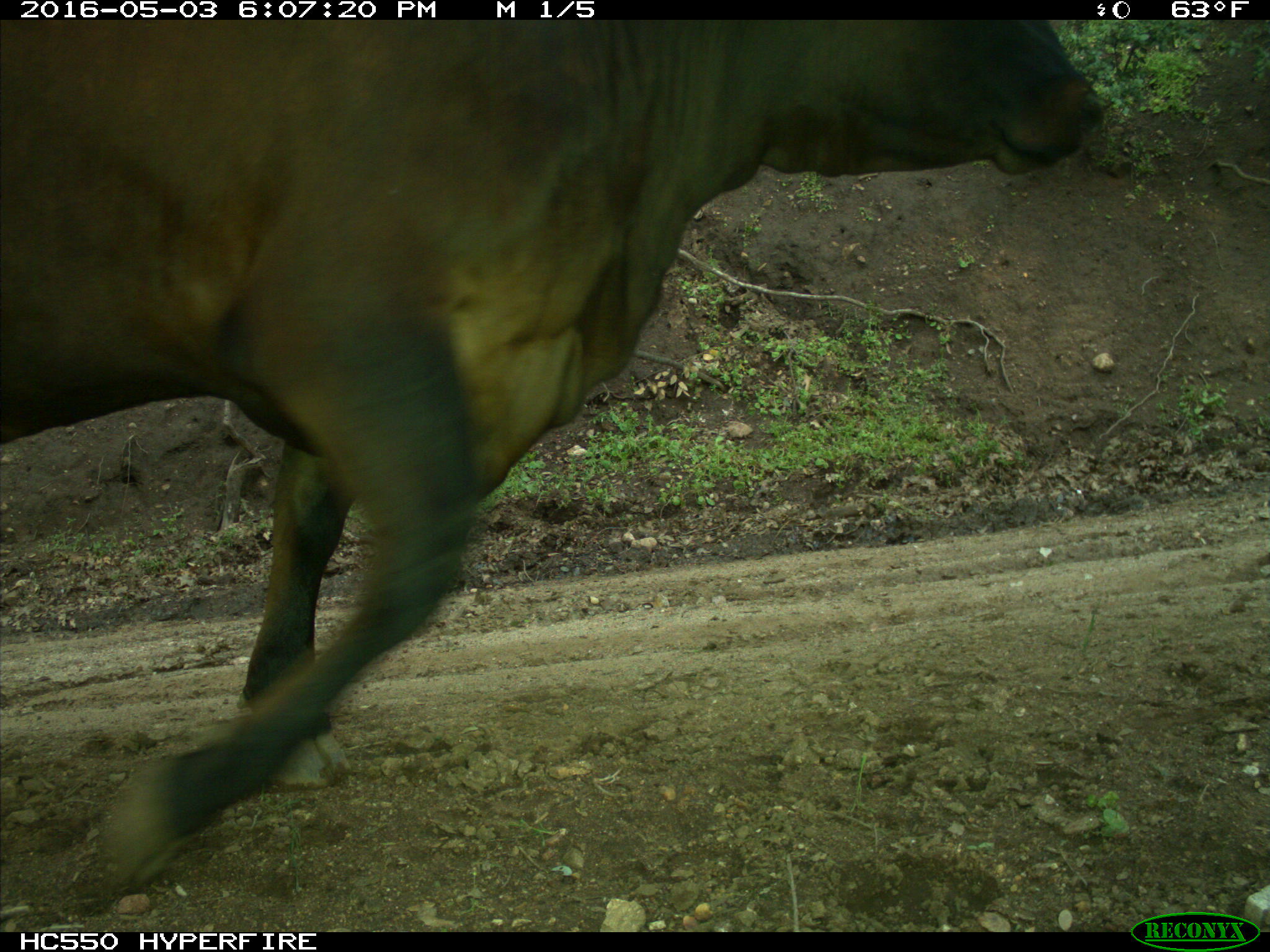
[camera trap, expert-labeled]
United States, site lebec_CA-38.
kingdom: Animalia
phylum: Chordata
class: Mammalia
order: Artiodactyla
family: Bovidae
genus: Bos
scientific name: Bos taurus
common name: domestic cow